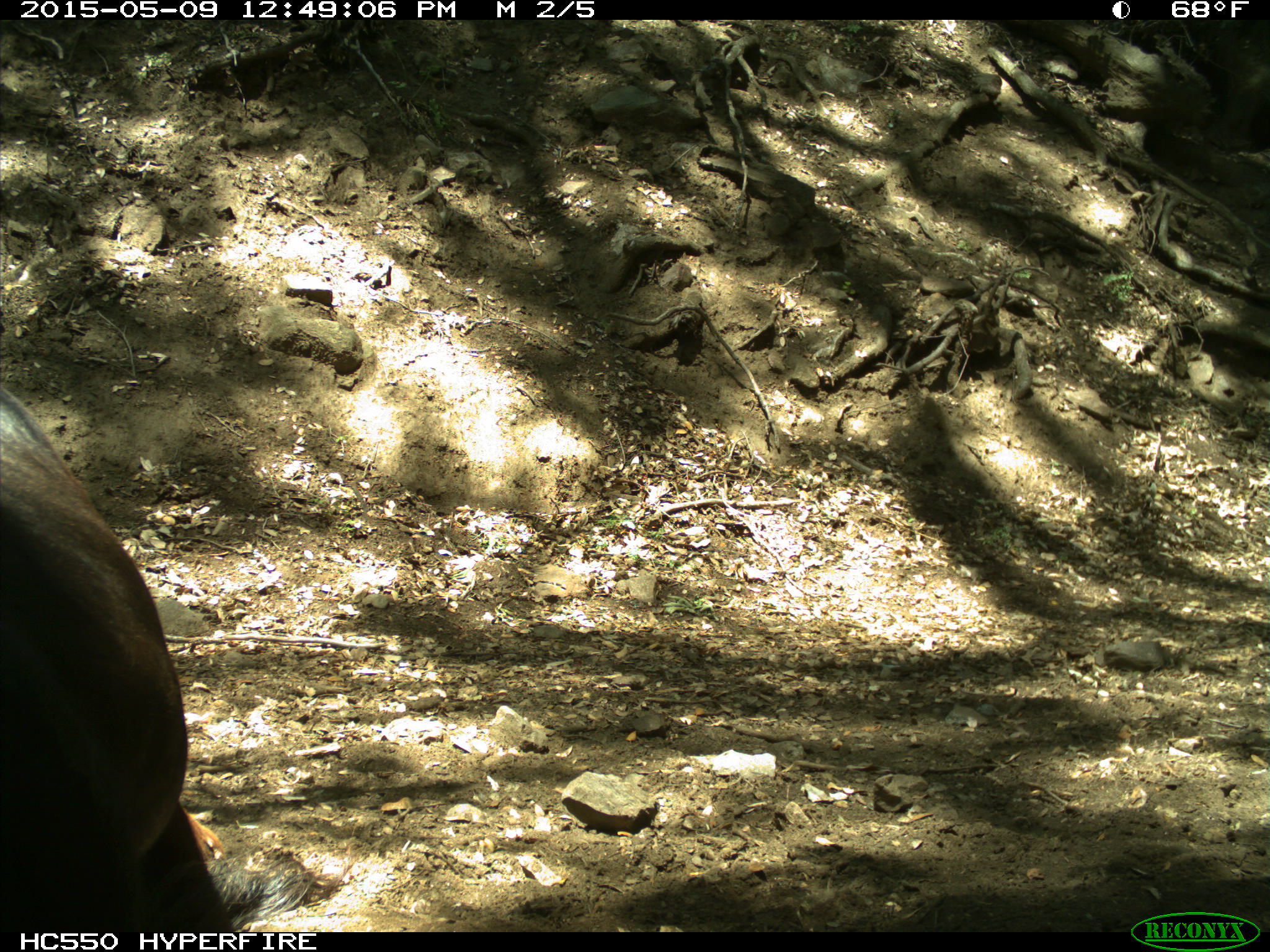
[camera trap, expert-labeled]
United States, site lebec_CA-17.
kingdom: Animalia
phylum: Chordata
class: Mammalia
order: Artiodactyla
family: Bovidae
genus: Bos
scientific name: Bos taurus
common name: domestic cow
Bos taurus (domestic cow).